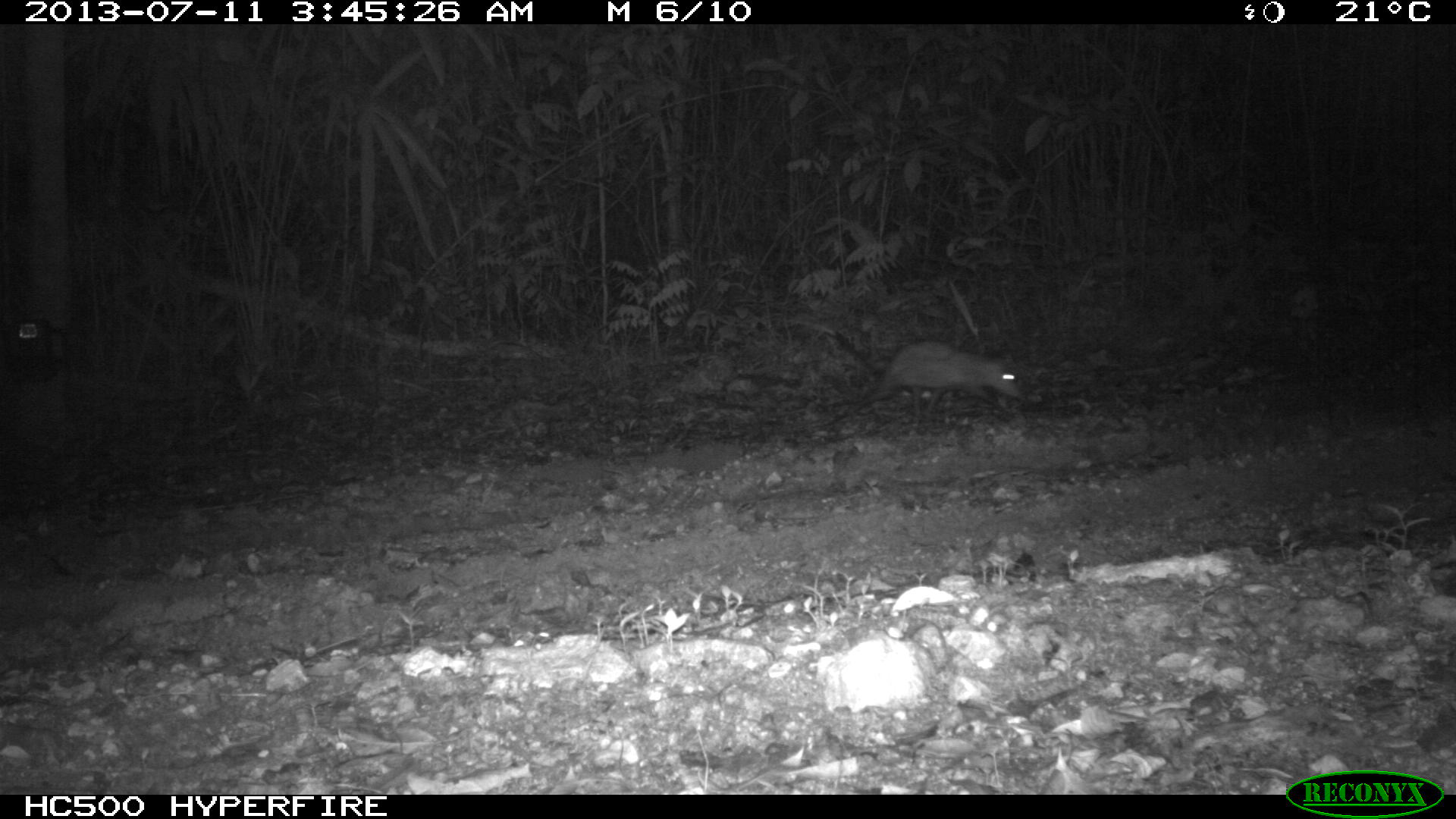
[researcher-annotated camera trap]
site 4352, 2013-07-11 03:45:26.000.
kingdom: Animalia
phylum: Chordata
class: Mammalia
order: Didelphimorphia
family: Didelphidae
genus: Didelphis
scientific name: Didelphis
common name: american opossums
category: didelphis sp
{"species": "didelphis sp (american opossums) (Didelphis)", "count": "1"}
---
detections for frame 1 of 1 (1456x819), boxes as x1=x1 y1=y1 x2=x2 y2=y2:
didelphis sp: x1=824 y1=341 x2=1021 y2=425